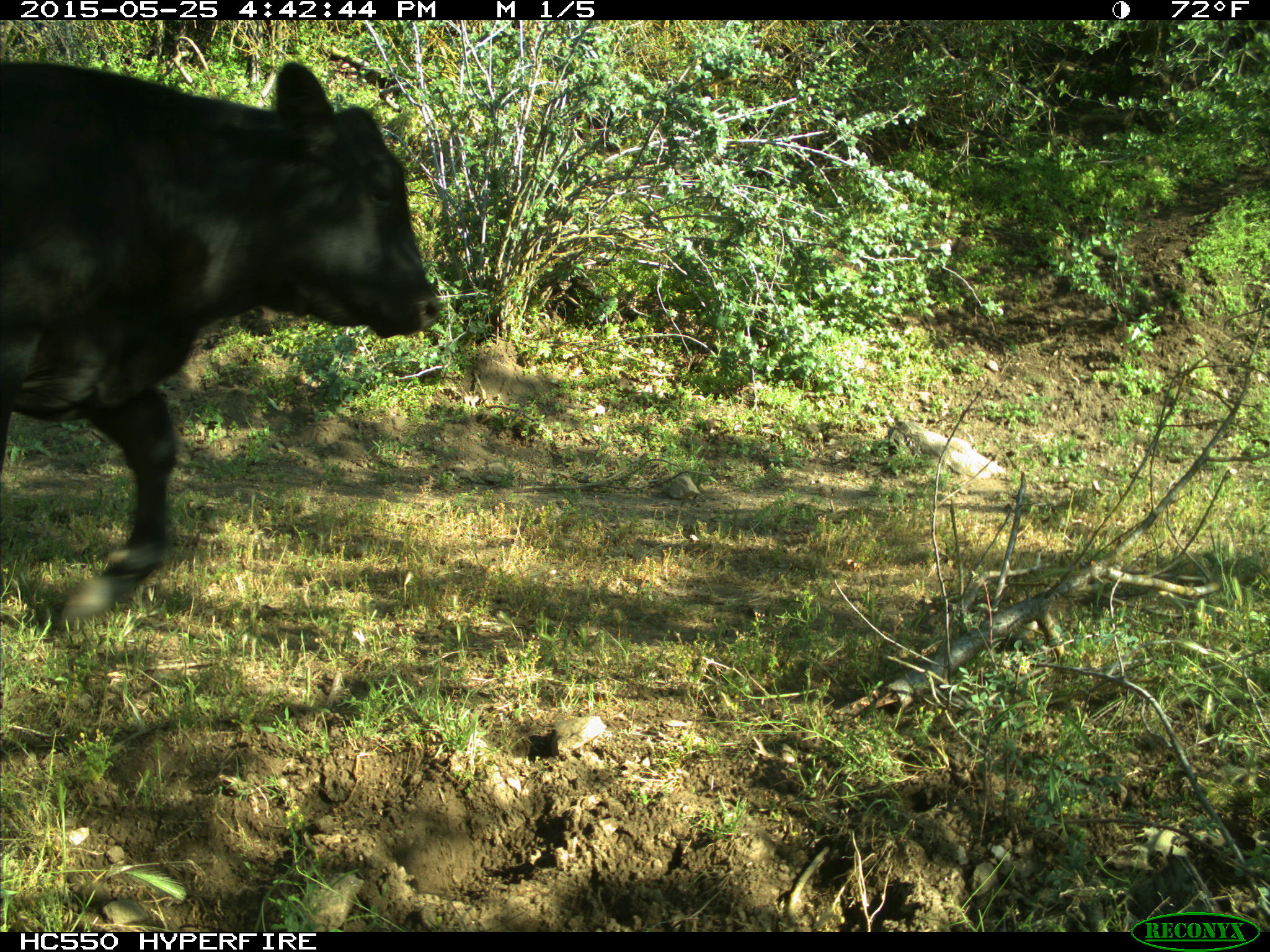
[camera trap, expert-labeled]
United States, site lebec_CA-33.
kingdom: Animalia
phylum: Chordata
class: Mammalia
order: Artiodactyla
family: Bovidae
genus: Bos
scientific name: Bos taurus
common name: domestic cow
Bos taurus (domestic cow).